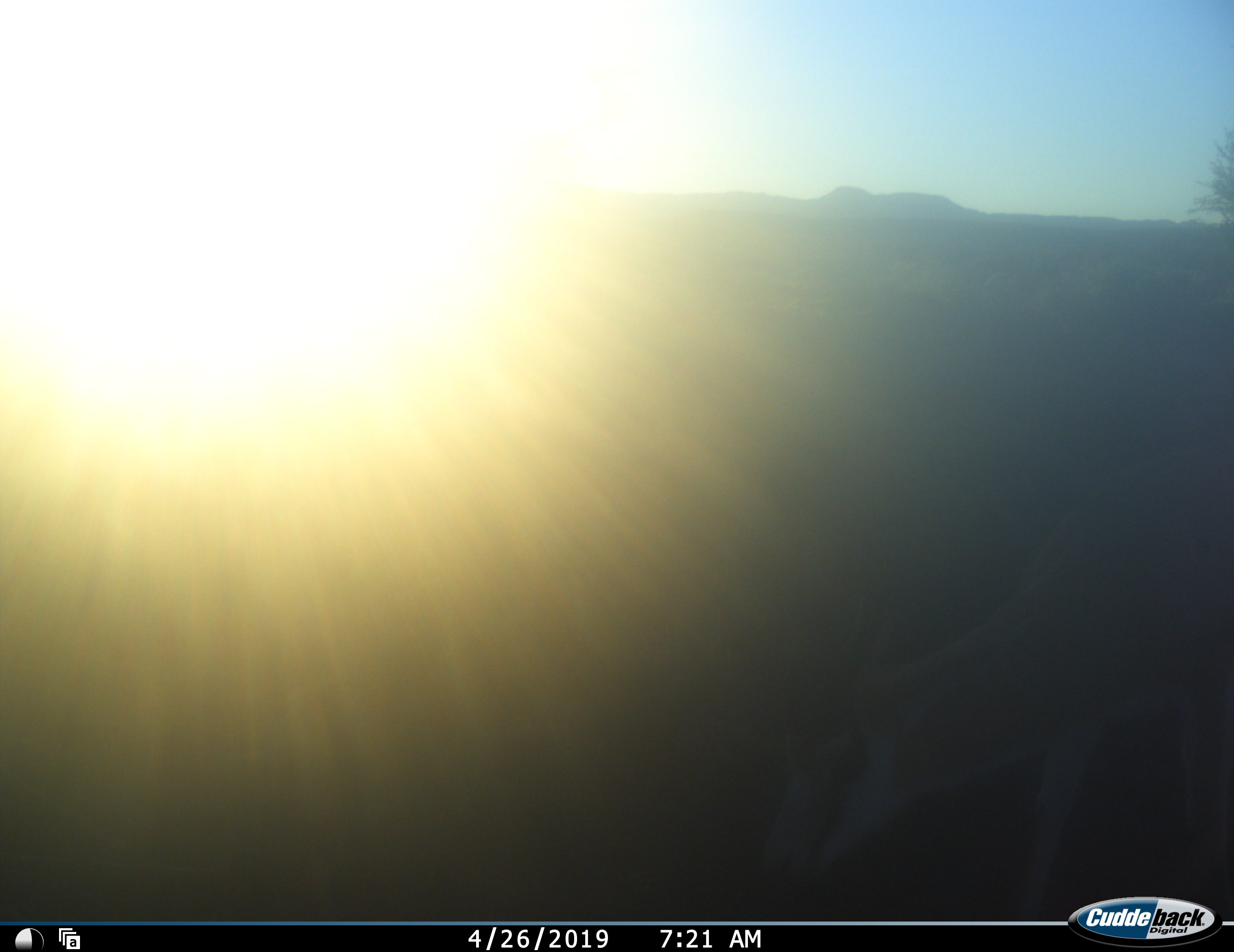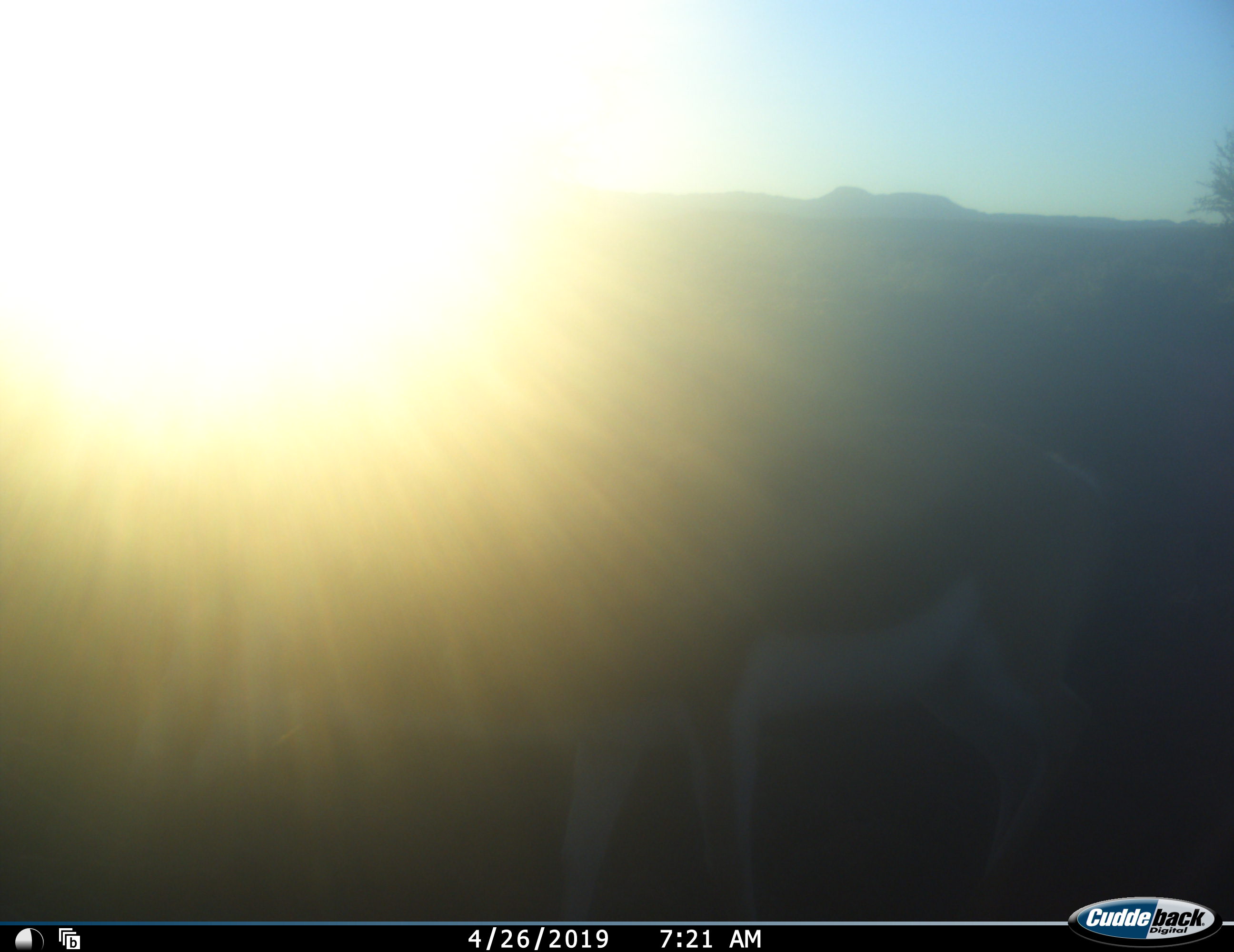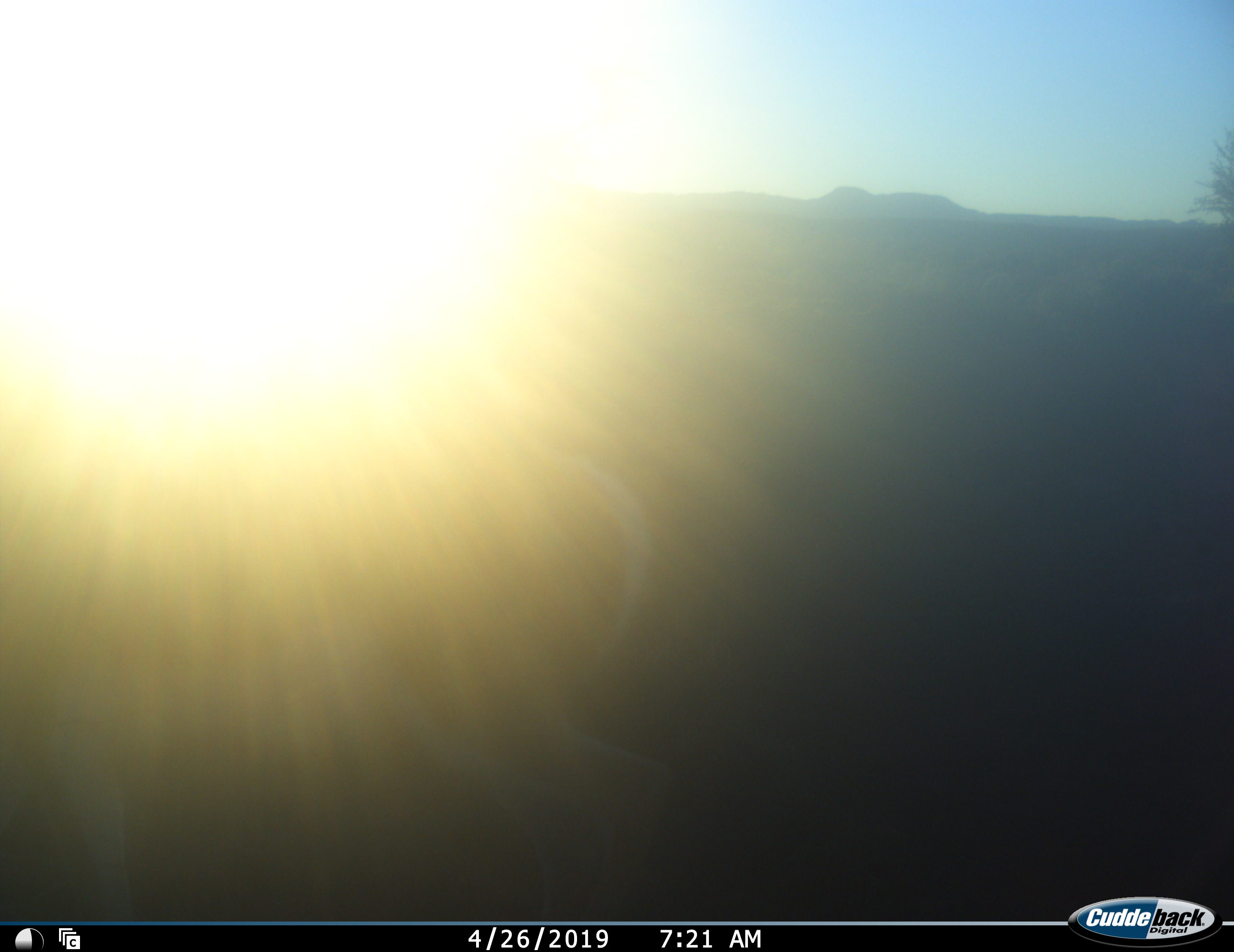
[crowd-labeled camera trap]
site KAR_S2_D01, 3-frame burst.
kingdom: Animalia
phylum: Chordata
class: Mammalia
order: Artiodactyla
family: Bovidae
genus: Antidorcas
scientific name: Antidorcas marsupialis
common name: springbok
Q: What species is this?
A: Springbok (Antidorcas marsupialis).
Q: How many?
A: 1.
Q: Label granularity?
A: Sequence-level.